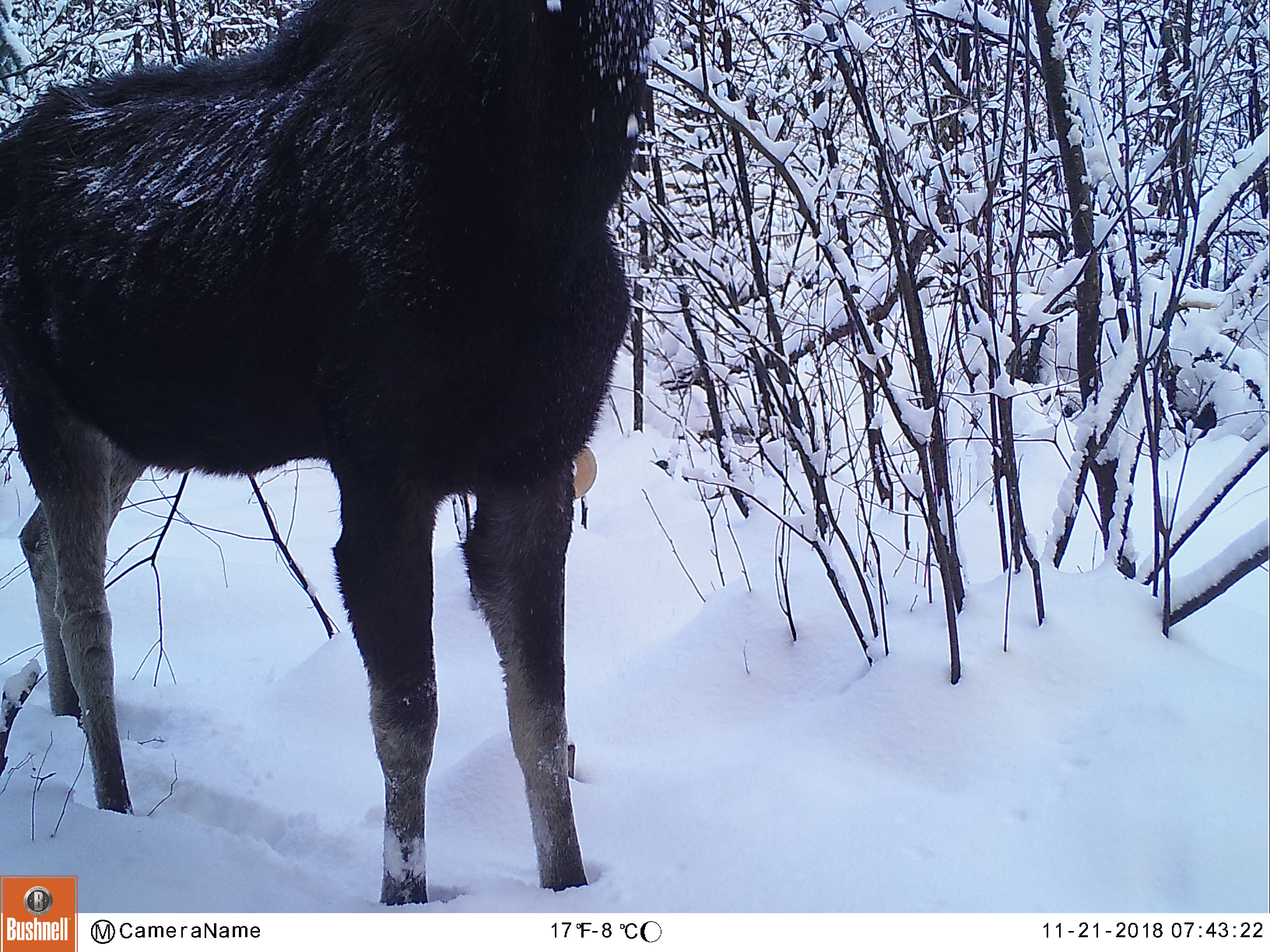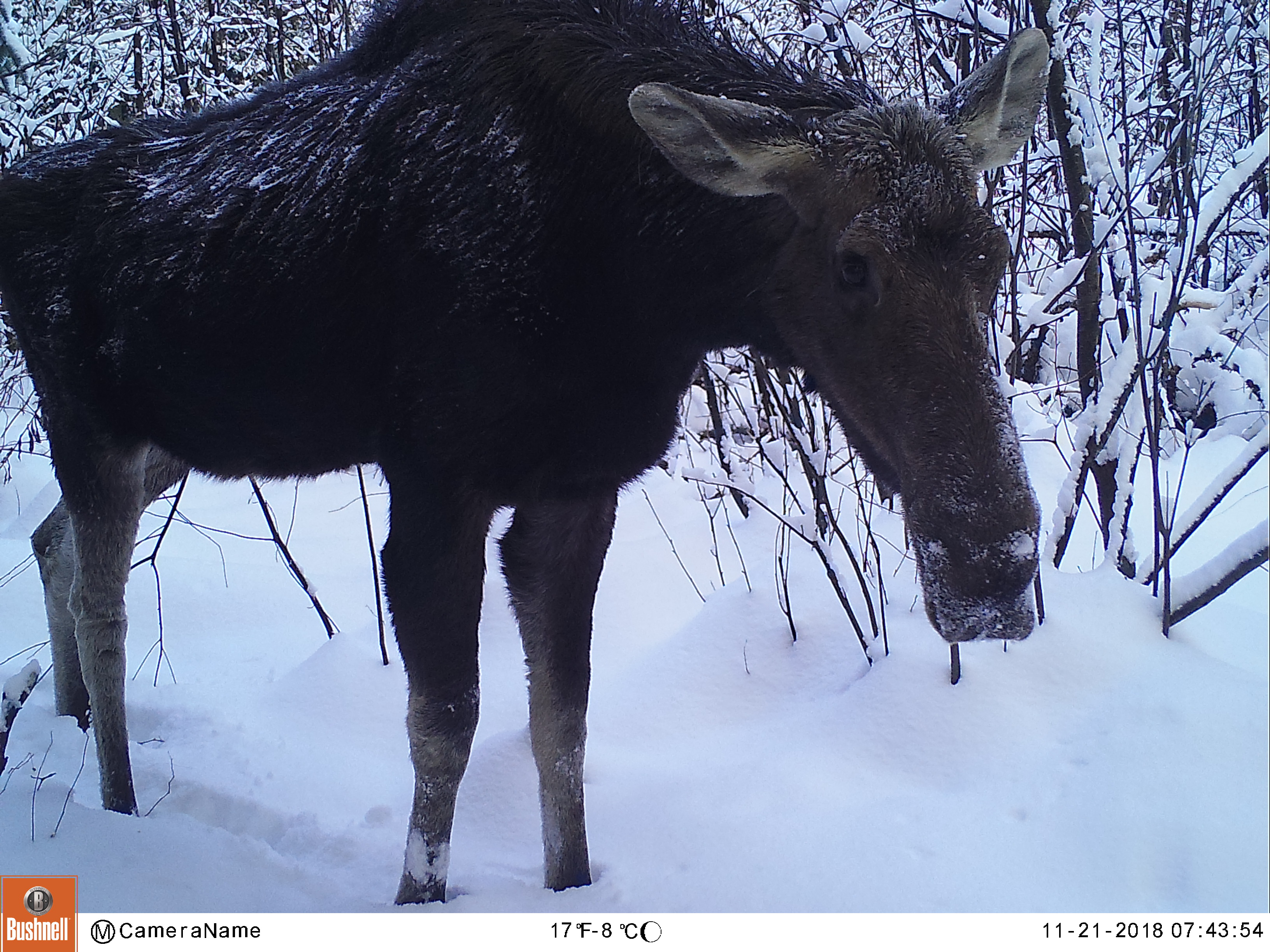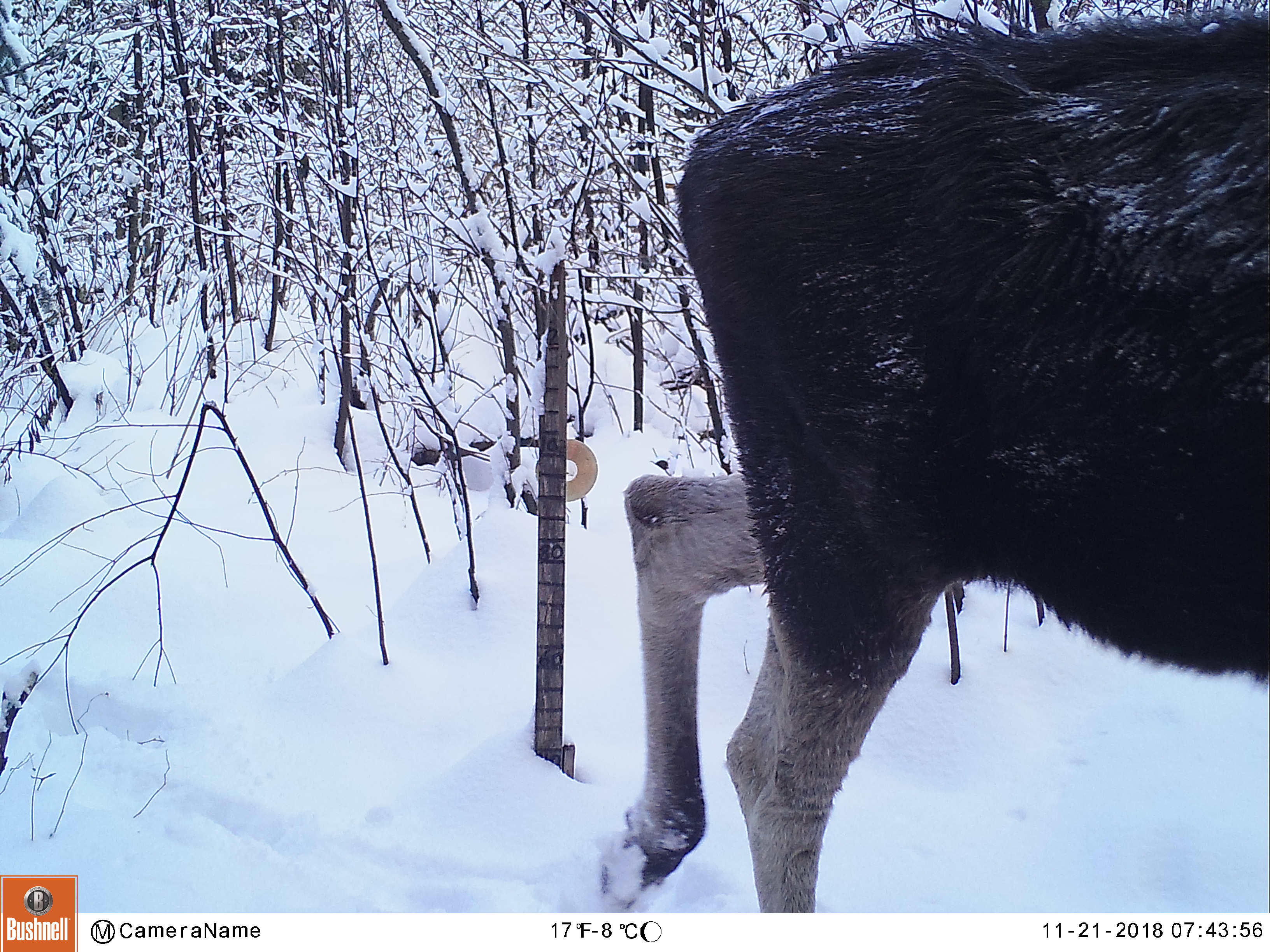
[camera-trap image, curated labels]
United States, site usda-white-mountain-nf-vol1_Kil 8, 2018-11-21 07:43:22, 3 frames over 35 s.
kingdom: Animalia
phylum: Chordata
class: Mammalia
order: Artiodactyla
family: Cervidae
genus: Alces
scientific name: Alces alces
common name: moose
Moose (Alces alces).